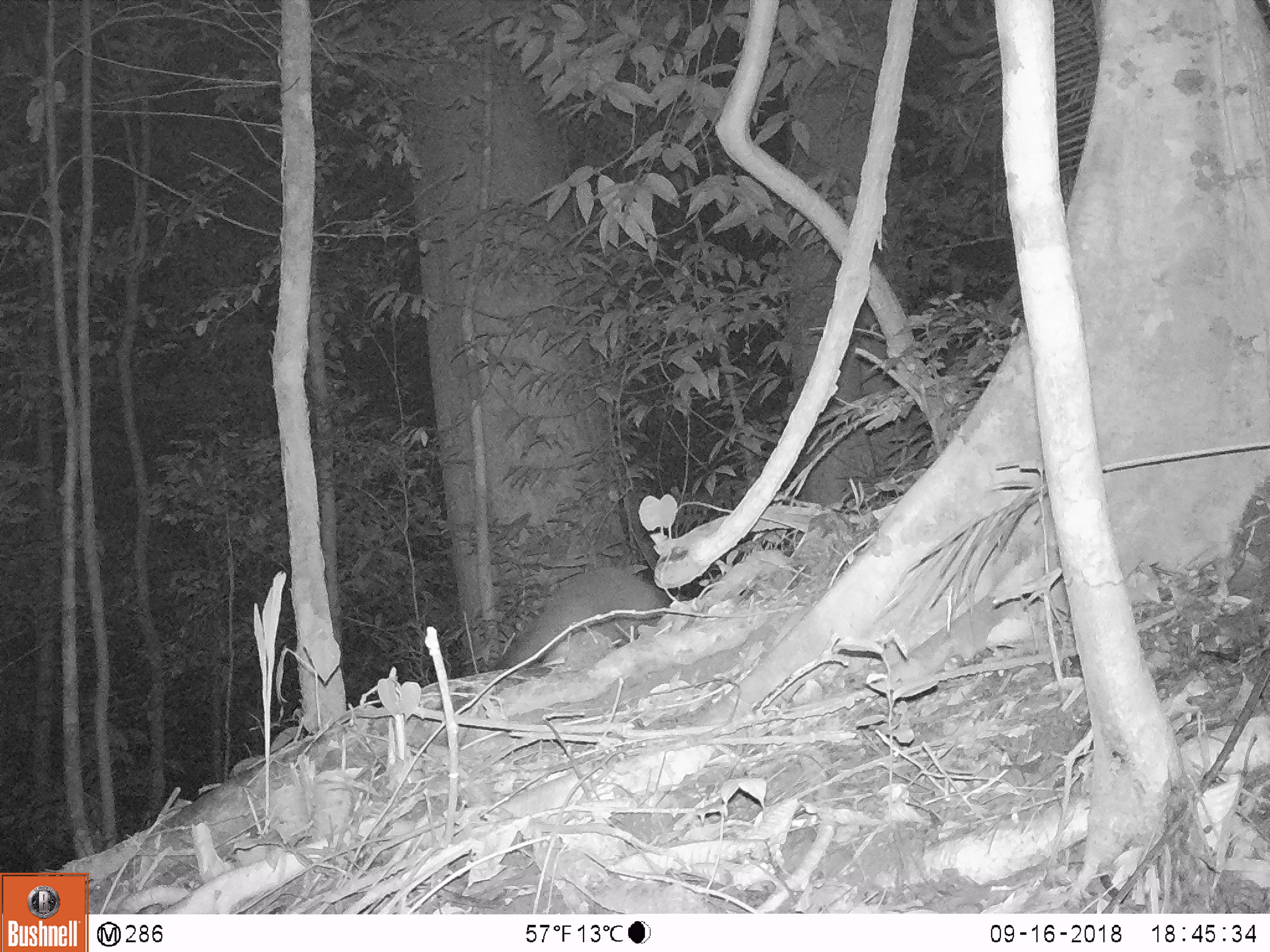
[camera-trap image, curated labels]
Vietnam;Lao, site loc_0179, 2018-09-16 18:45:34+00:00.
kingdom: Animalia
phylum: Chordata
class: Mammalia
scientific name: Mammalia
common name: mammal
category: unidentified small mammal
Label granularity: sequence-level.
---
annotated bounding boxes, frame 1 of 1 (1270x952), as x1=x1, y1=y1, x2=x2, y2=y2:
unidentified small mammal: x1=487, y1=564, x2=672, y2=674